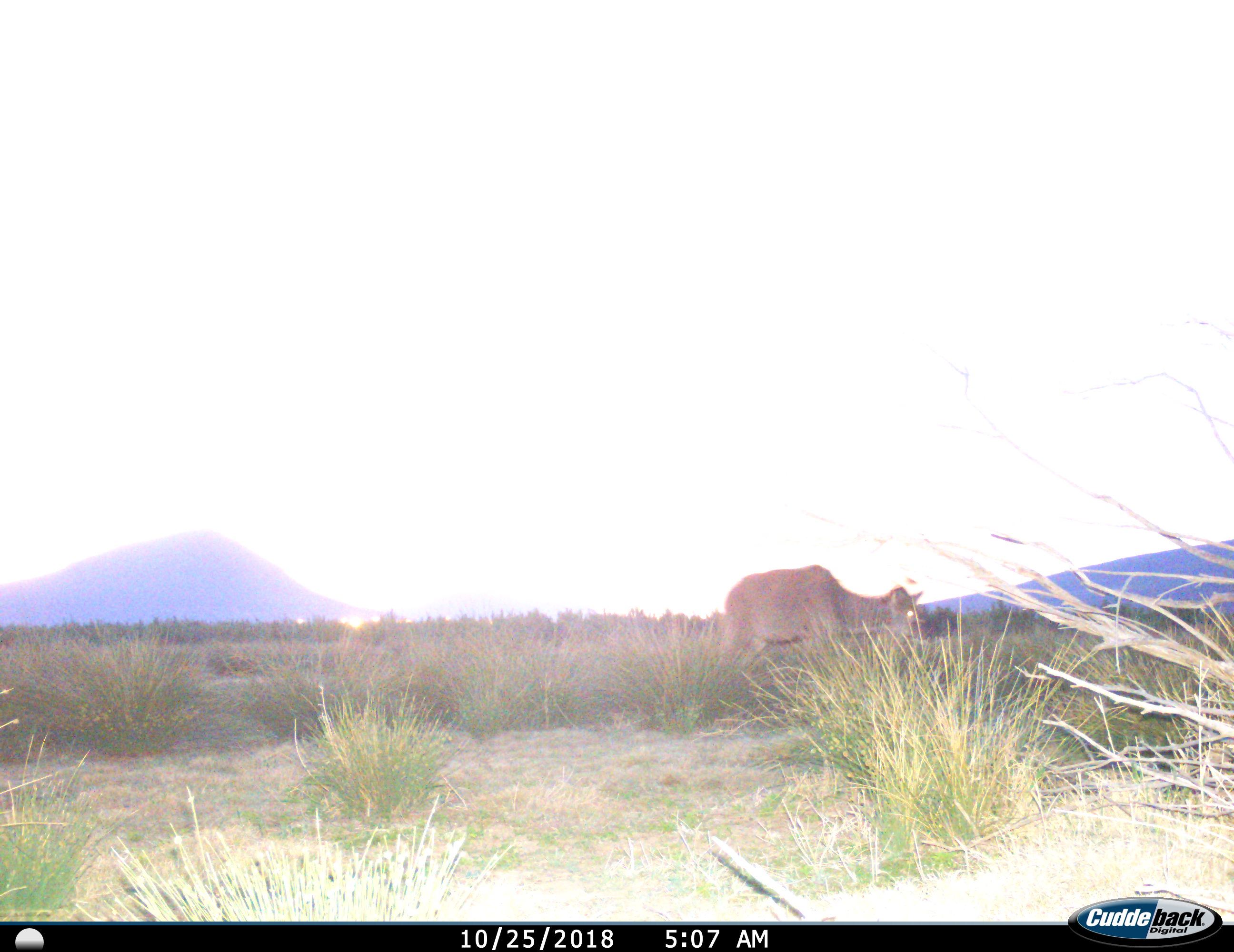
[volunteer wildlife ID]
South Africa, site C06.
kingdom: Animalia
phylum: Chordata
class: Mammalia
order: Artiodactyla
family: Bovidae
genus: Tragelaphus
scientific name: Tragelaphus strepsiceros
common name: greater kudu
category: kudu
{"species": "kudu (greater kudu) (Tragelaphus strepsiceros)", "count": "1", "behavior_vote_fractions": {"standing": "33%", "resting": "0%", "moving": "67%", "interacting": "0%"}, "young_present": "0%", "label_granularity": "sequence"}